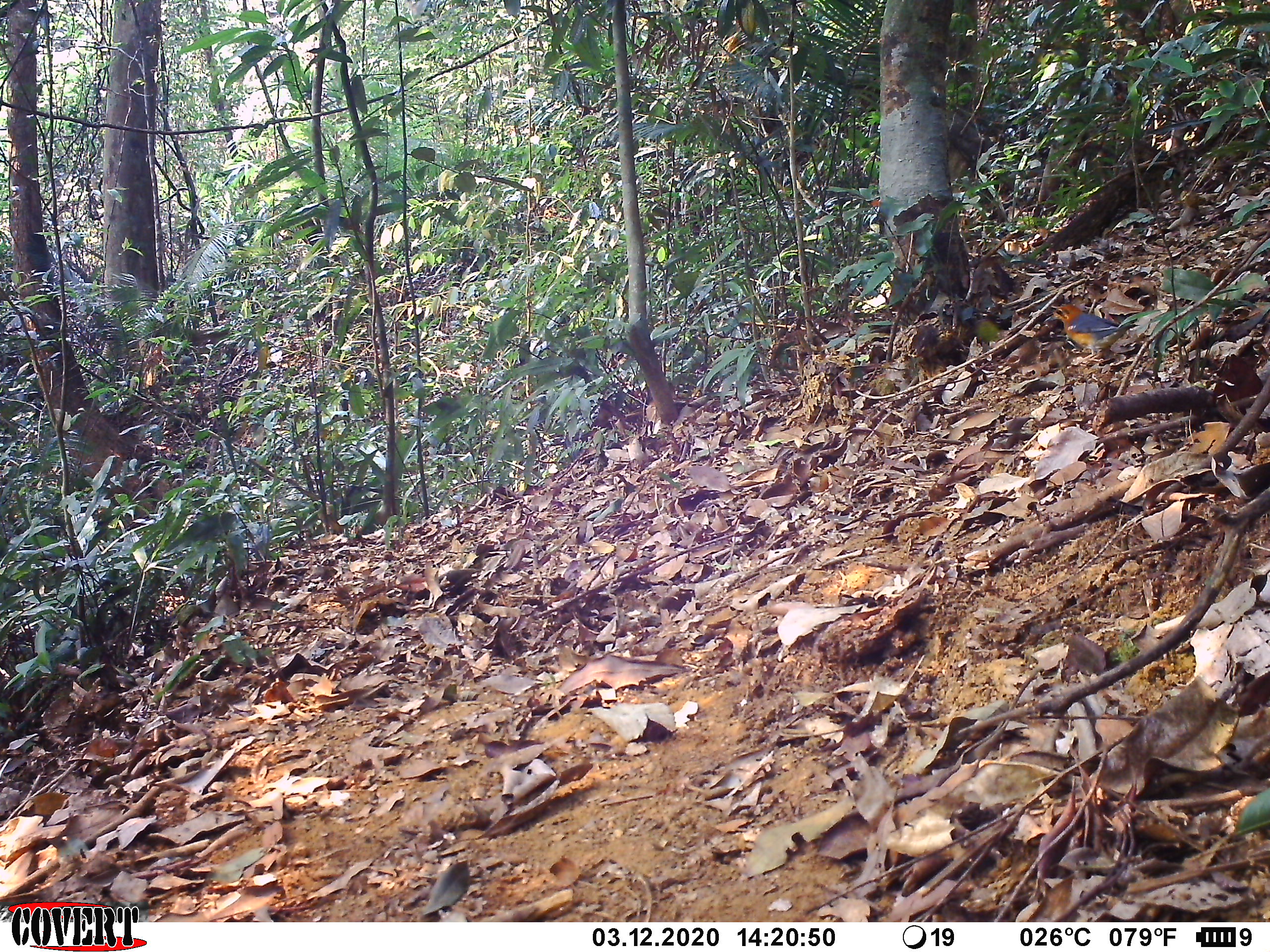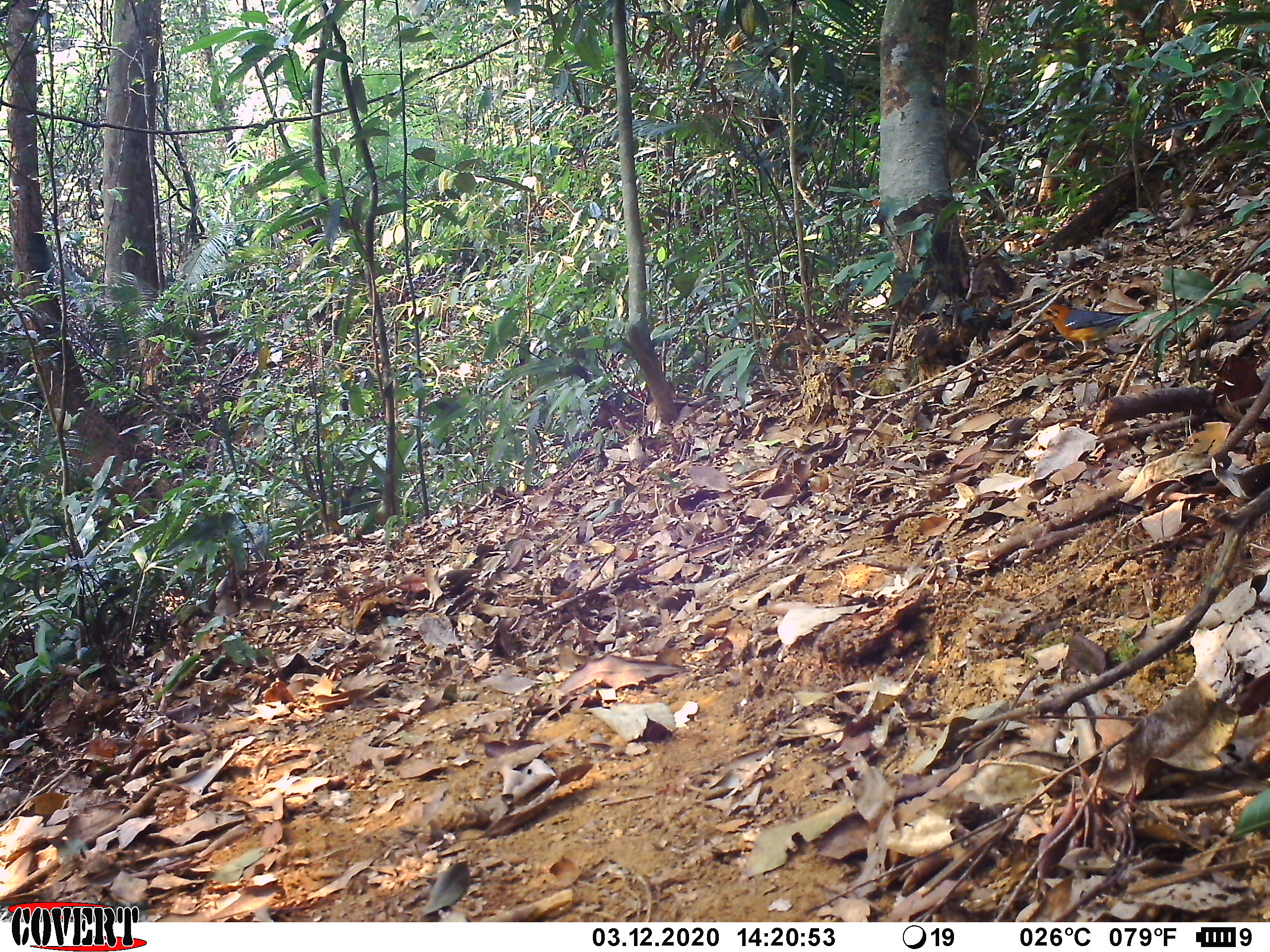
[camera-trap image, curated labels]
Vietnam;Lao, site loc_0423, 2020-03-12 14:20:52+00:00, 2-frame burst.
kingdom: Animalia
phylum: Chordata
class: Aves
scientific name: Aves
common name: bird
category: unidentified bird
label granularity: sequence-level